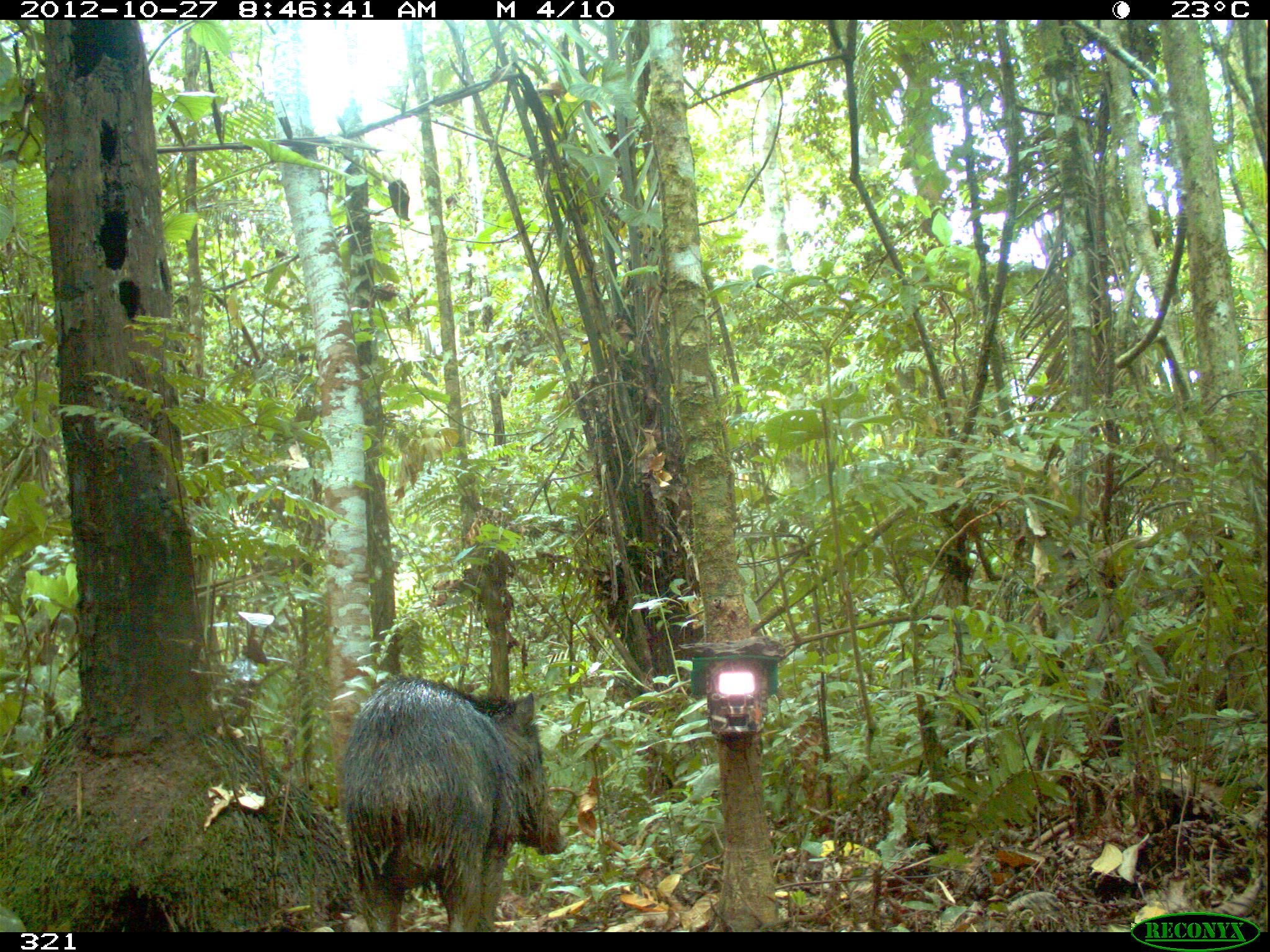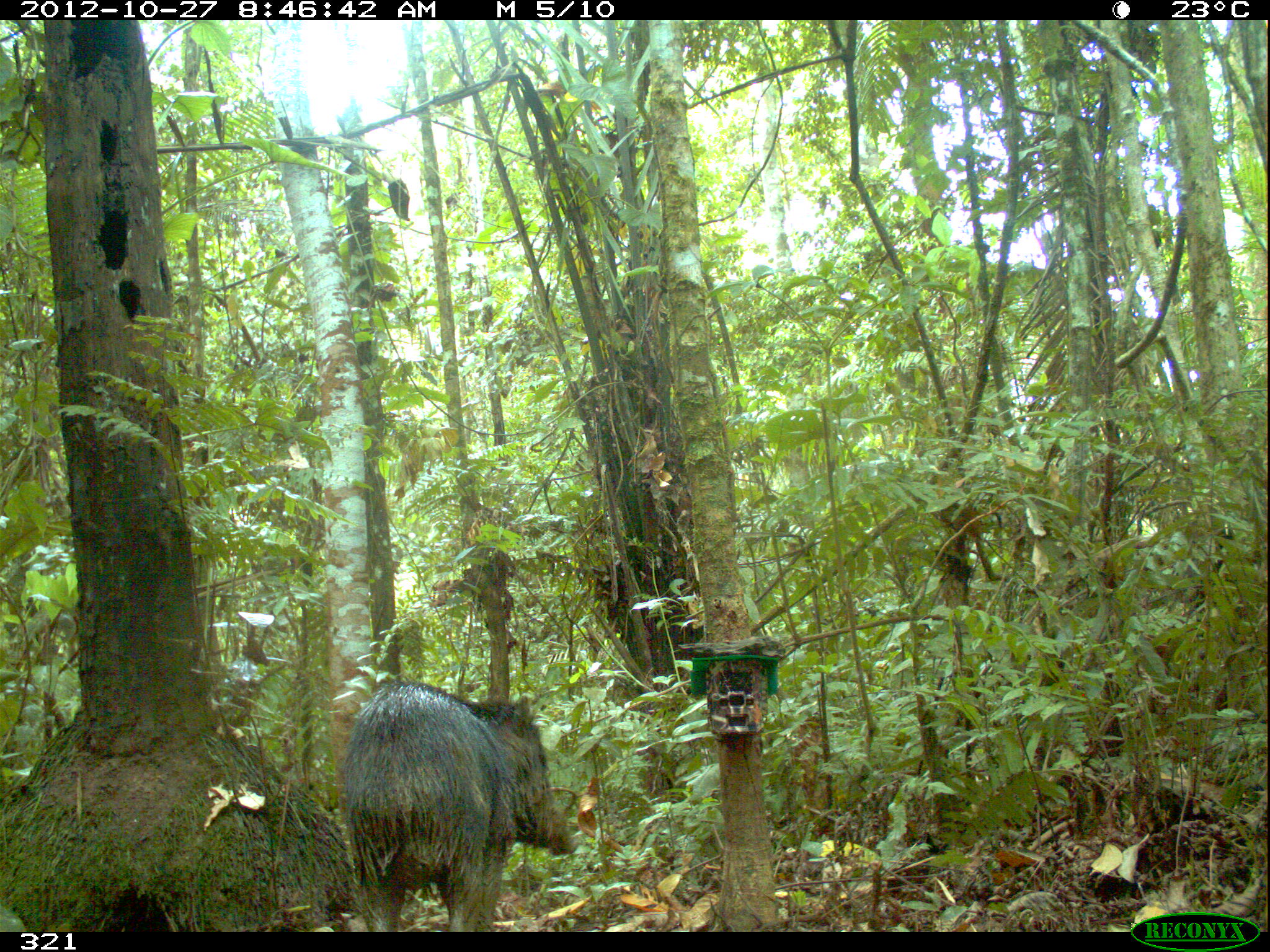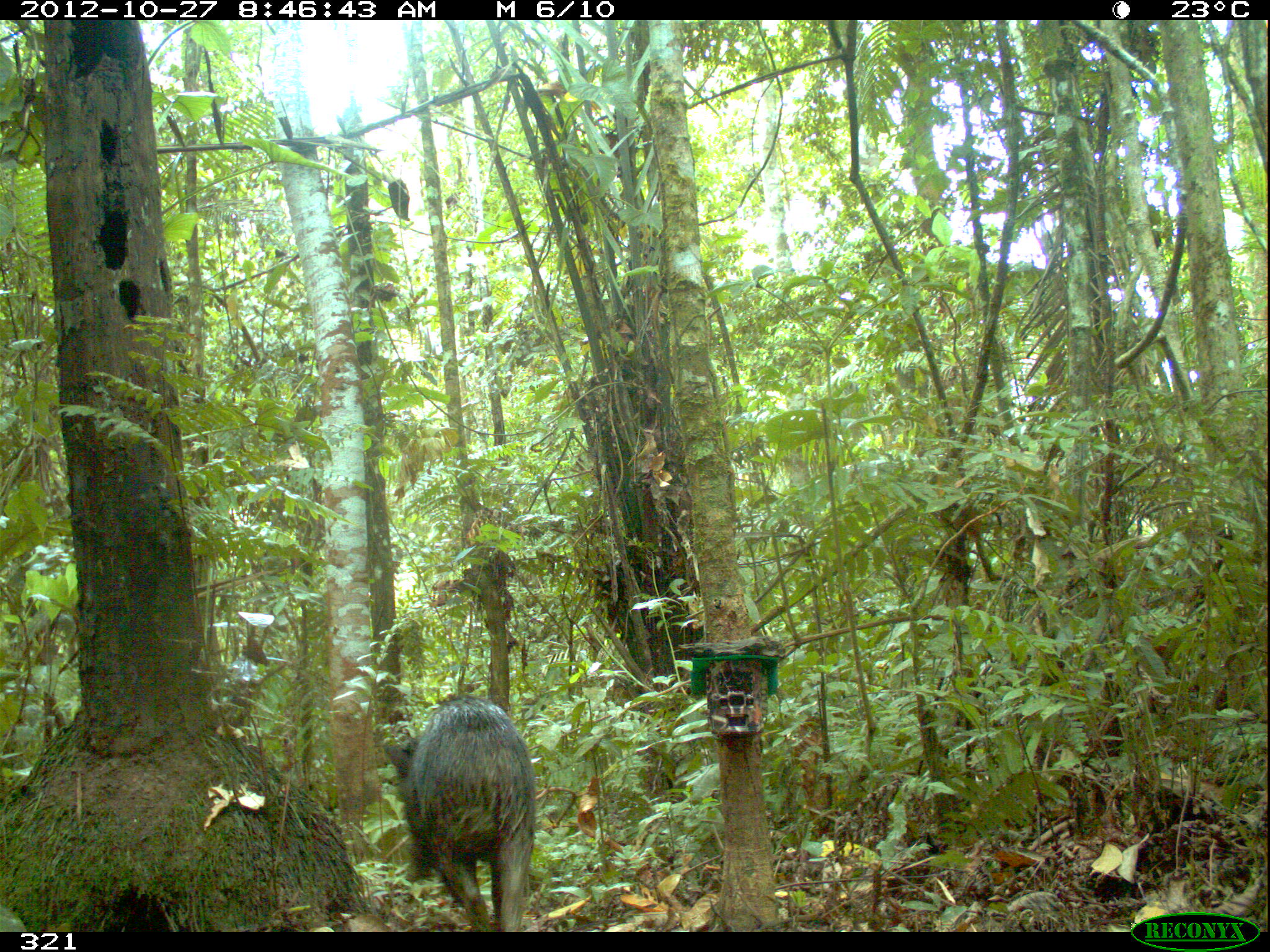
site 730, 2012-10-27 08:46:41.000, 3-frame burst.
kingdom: Animalia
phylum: Chordata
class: Mammalia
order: Artiodactyla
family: Tayassuidae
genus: Tayassu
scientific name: Tayassu pecari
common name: white-lipped peccary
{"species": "Tayassu pecari (white-lipped peccary)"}